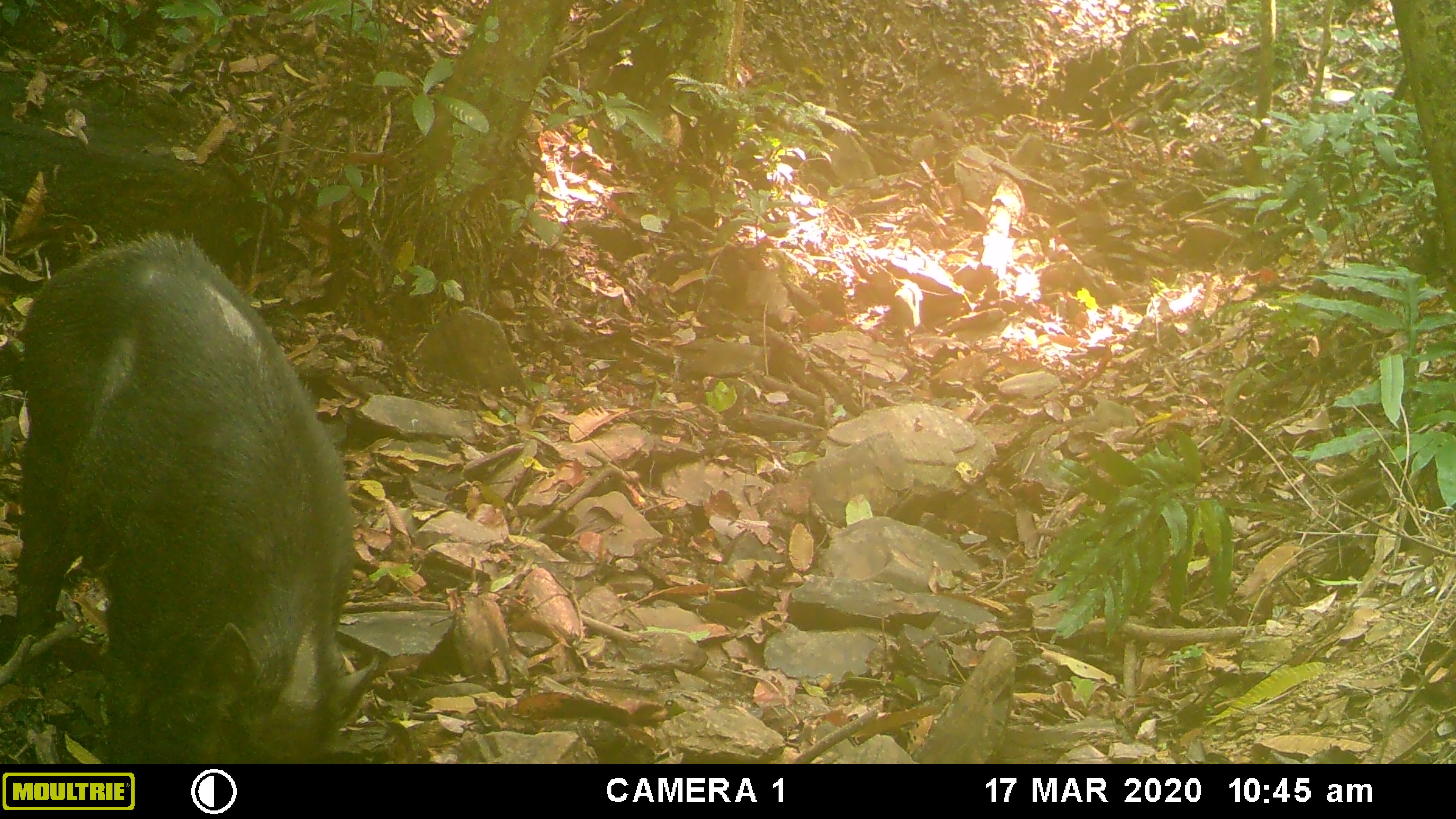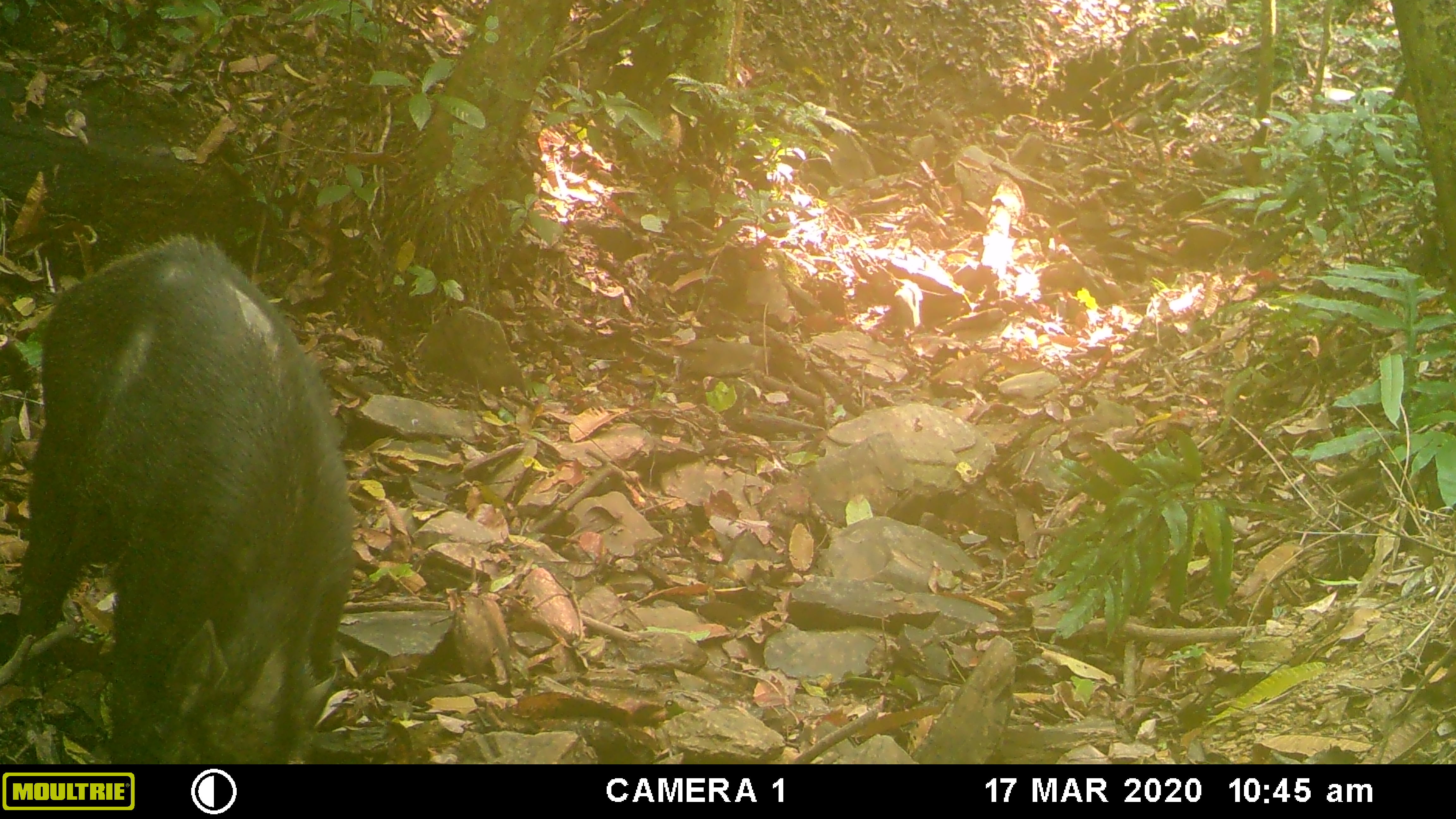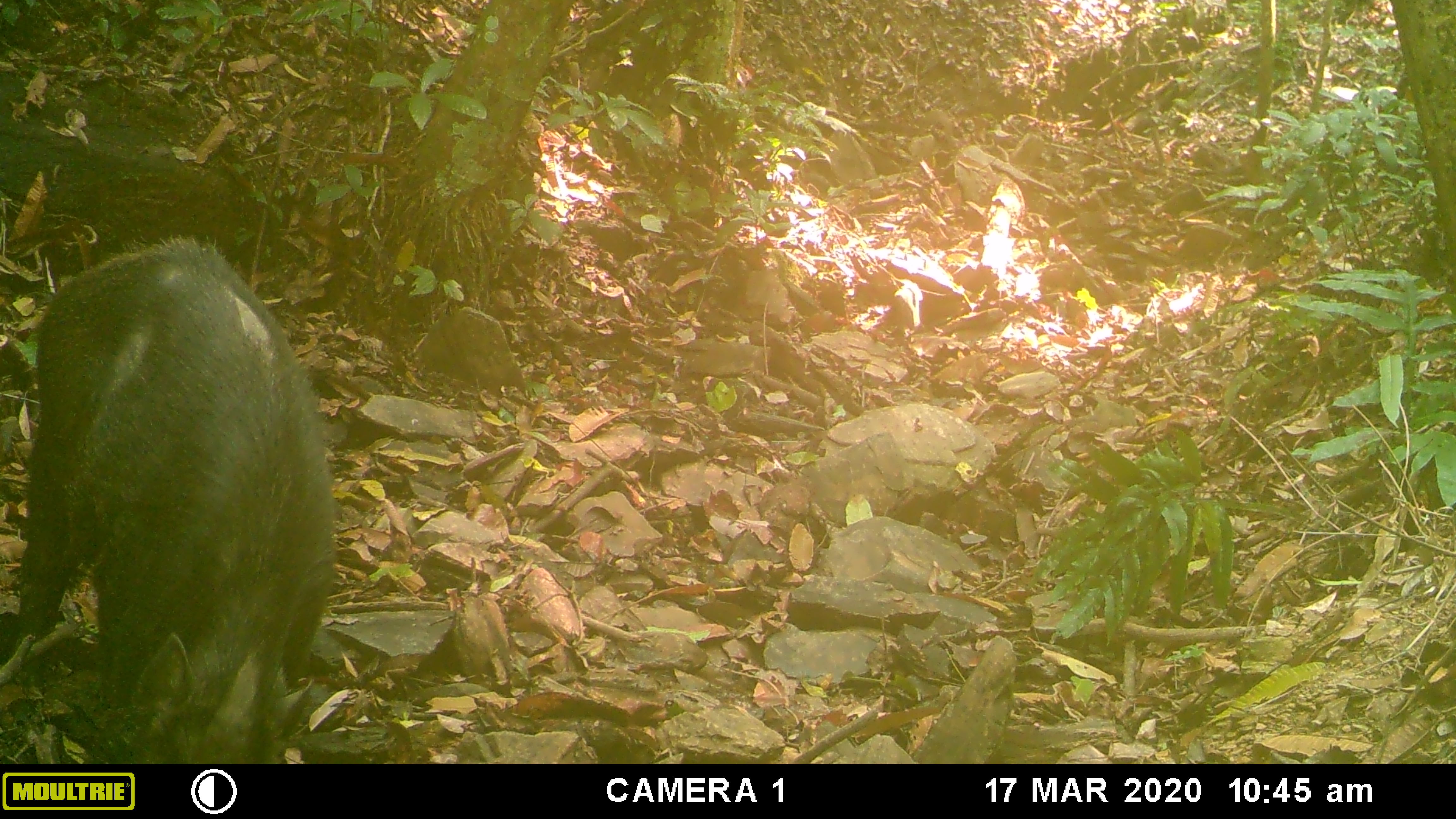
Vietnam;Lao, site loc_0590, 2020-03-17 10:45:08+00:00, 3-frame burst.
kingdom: Animalia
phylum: Chordata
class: Mammalia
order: Artiodactyla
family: Suidae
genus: Sus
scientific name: Sus scrofa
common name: eurasian wild pig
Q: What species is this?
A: Eurasian wild pig (Sus scrofa).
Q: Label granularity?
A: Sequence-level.